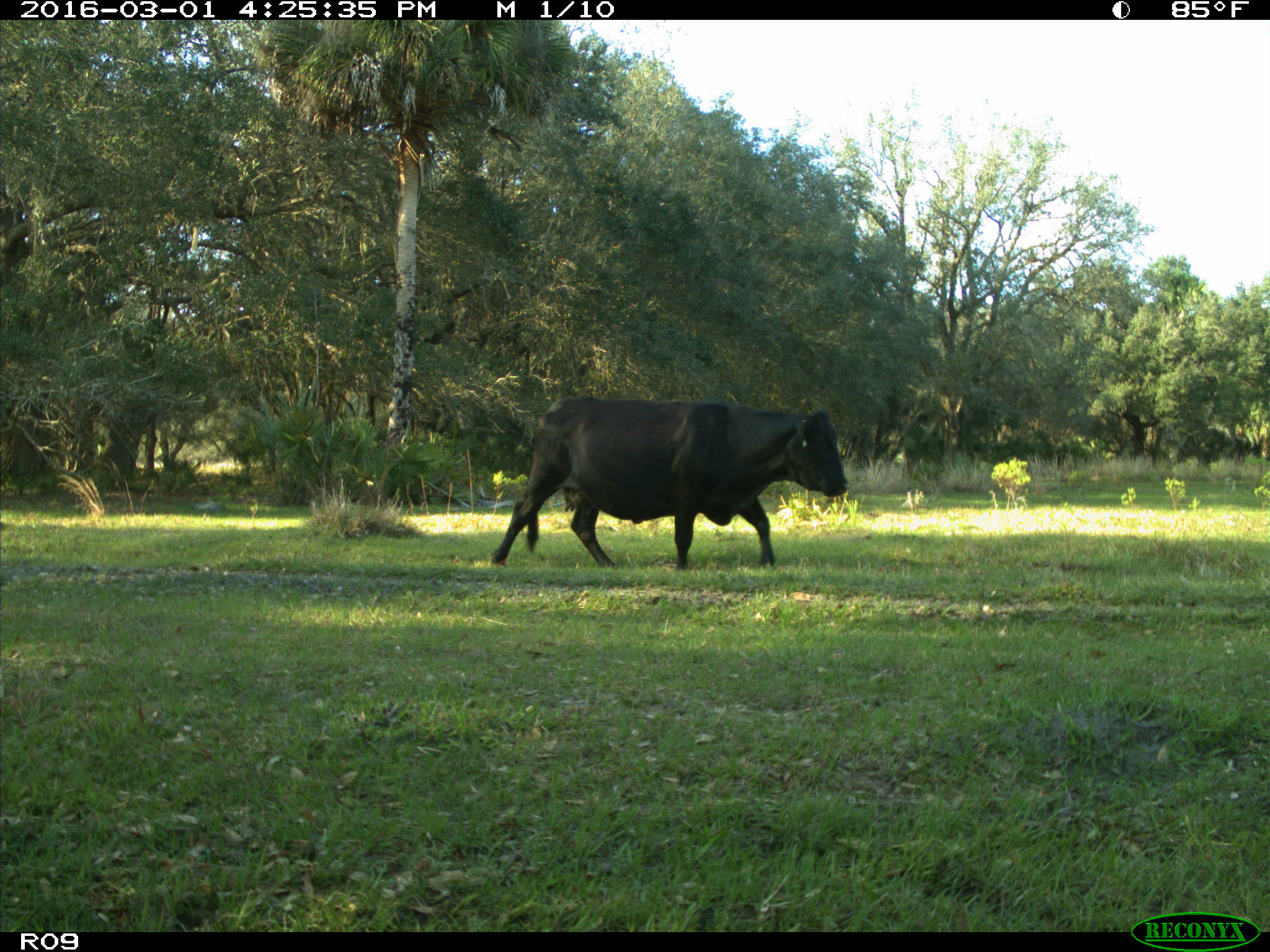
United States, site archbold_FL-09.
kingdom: Animalia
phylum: Chordata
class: Mammalia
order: Artiodactyla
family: Bovidae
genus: Bos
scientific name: Bos taurus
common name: domestic cow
Bos taurus (domestic cow).